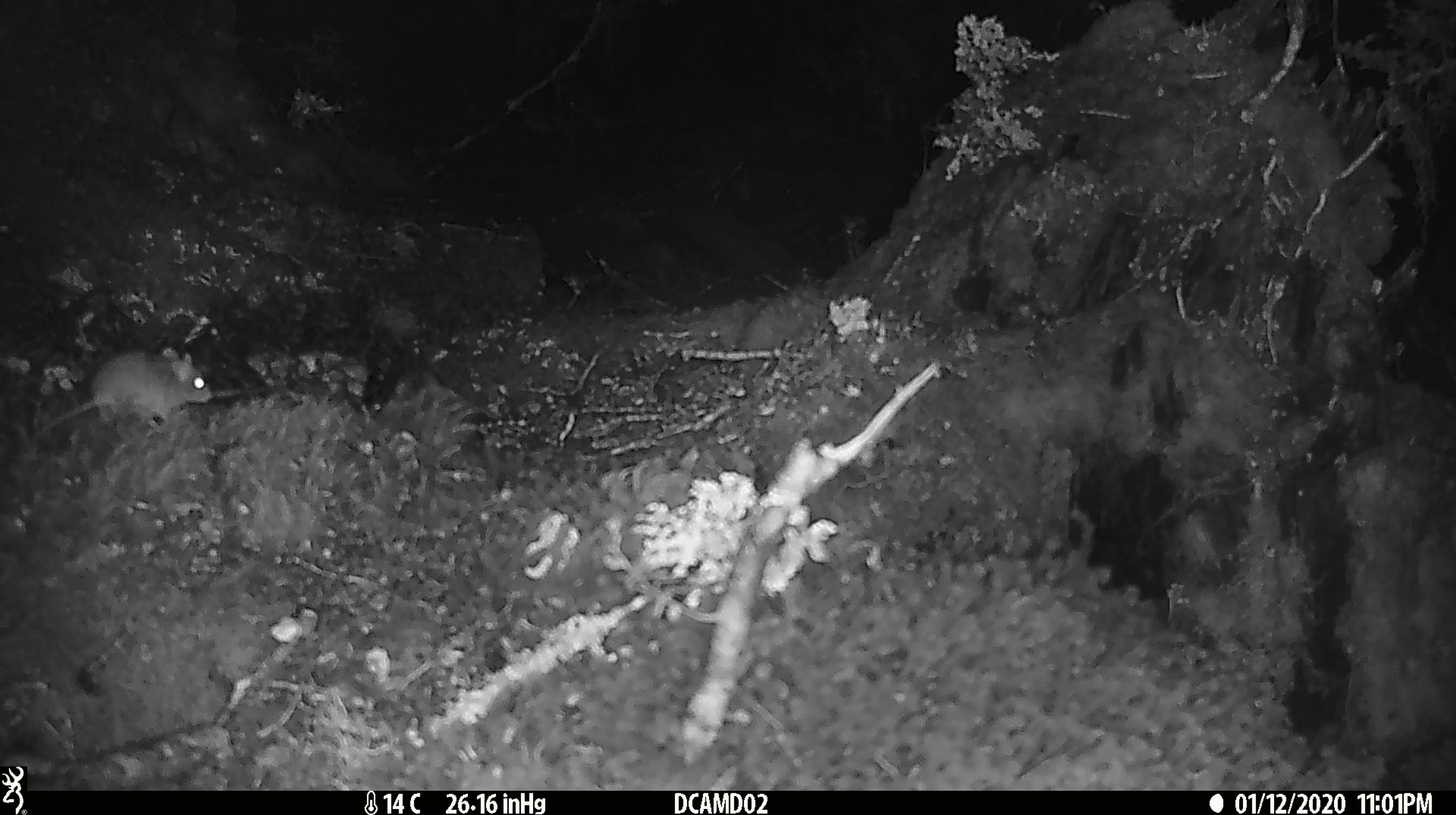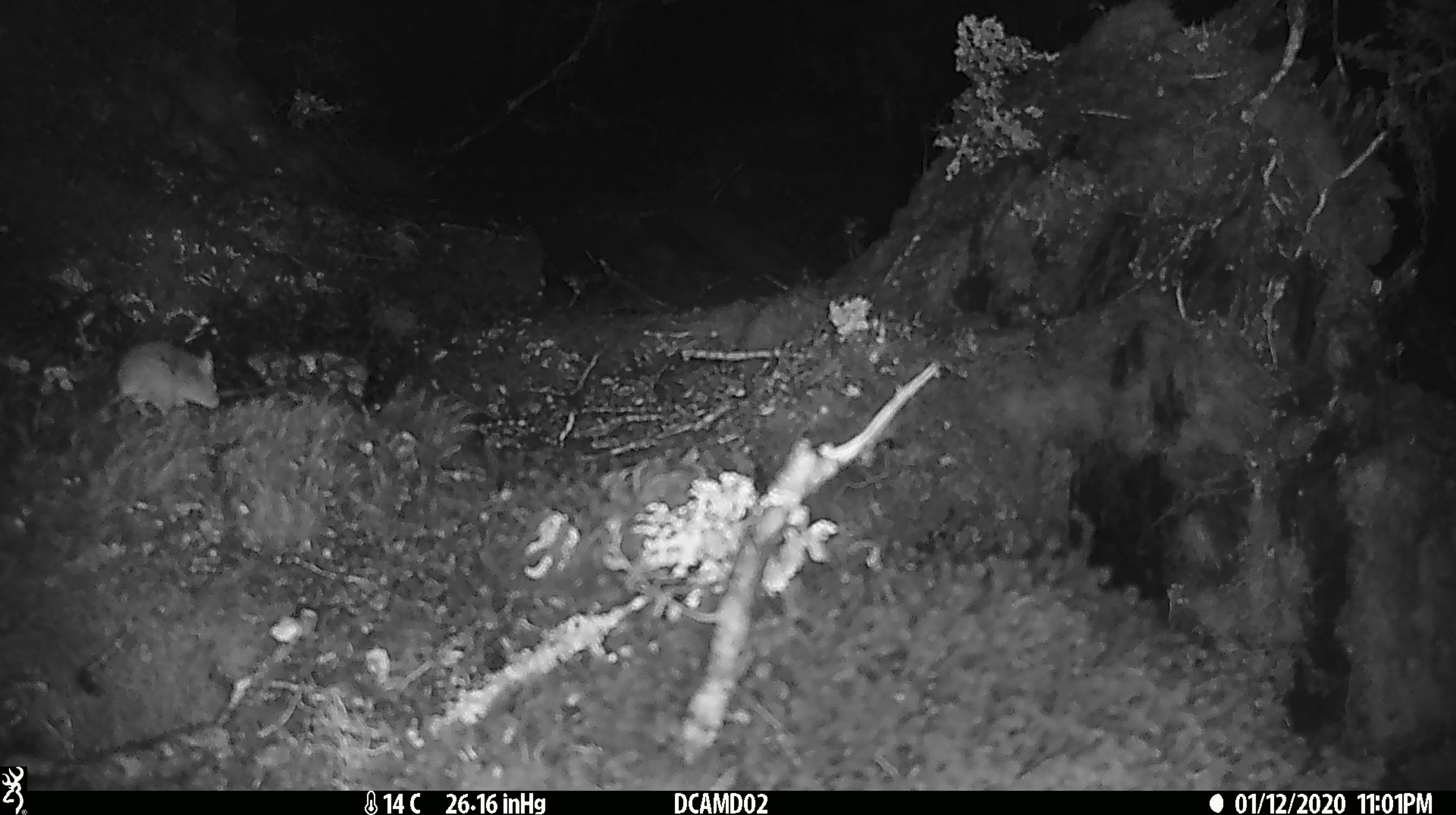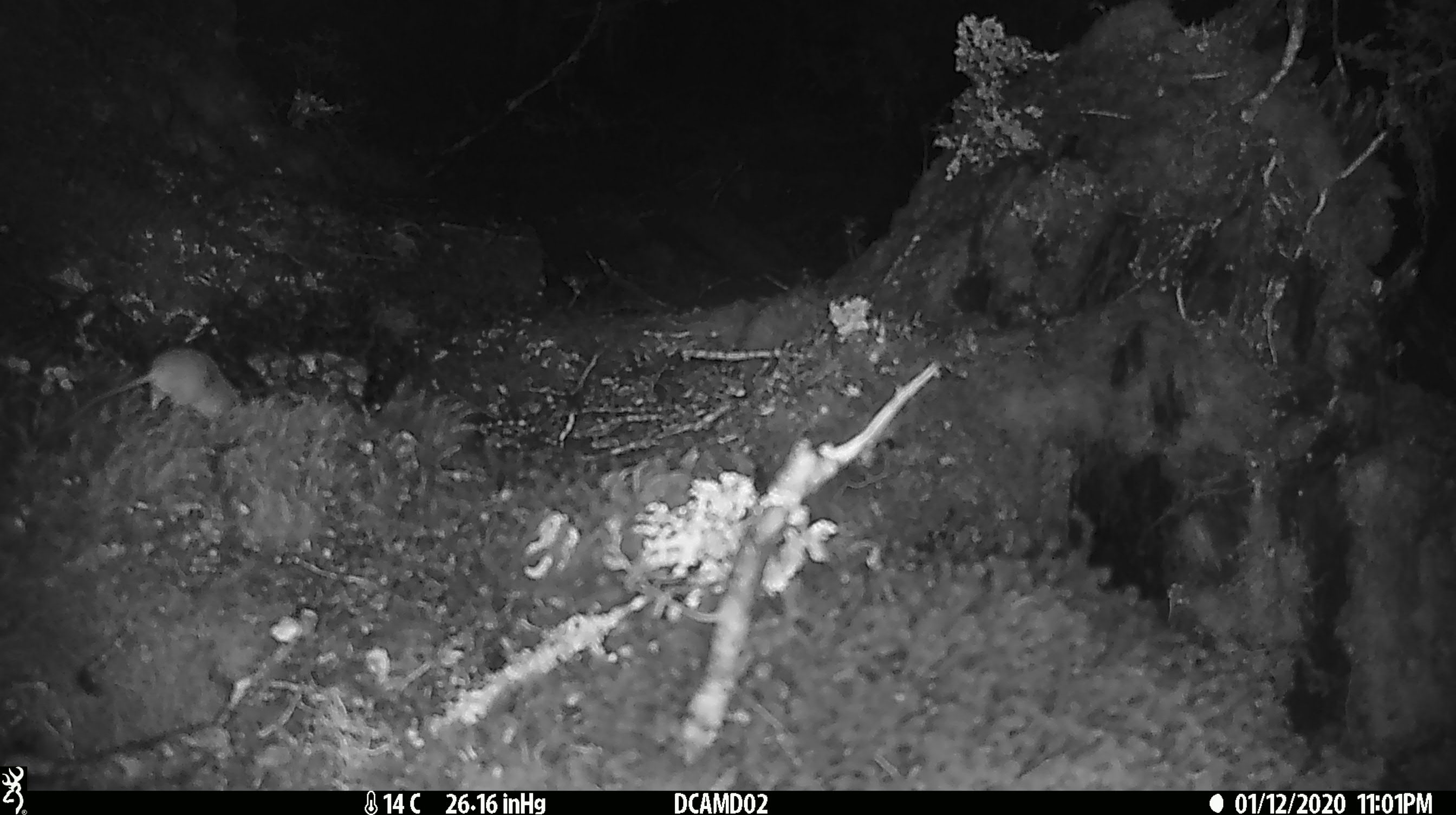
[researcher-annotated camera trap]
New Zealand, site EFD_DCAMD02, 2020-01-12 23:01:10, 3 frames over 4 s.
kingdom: Animalia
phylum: Chordata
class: Mammalia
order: Rodentia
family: Muridae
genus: Mus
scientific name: Mus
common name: mouse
Mouse (Mus).